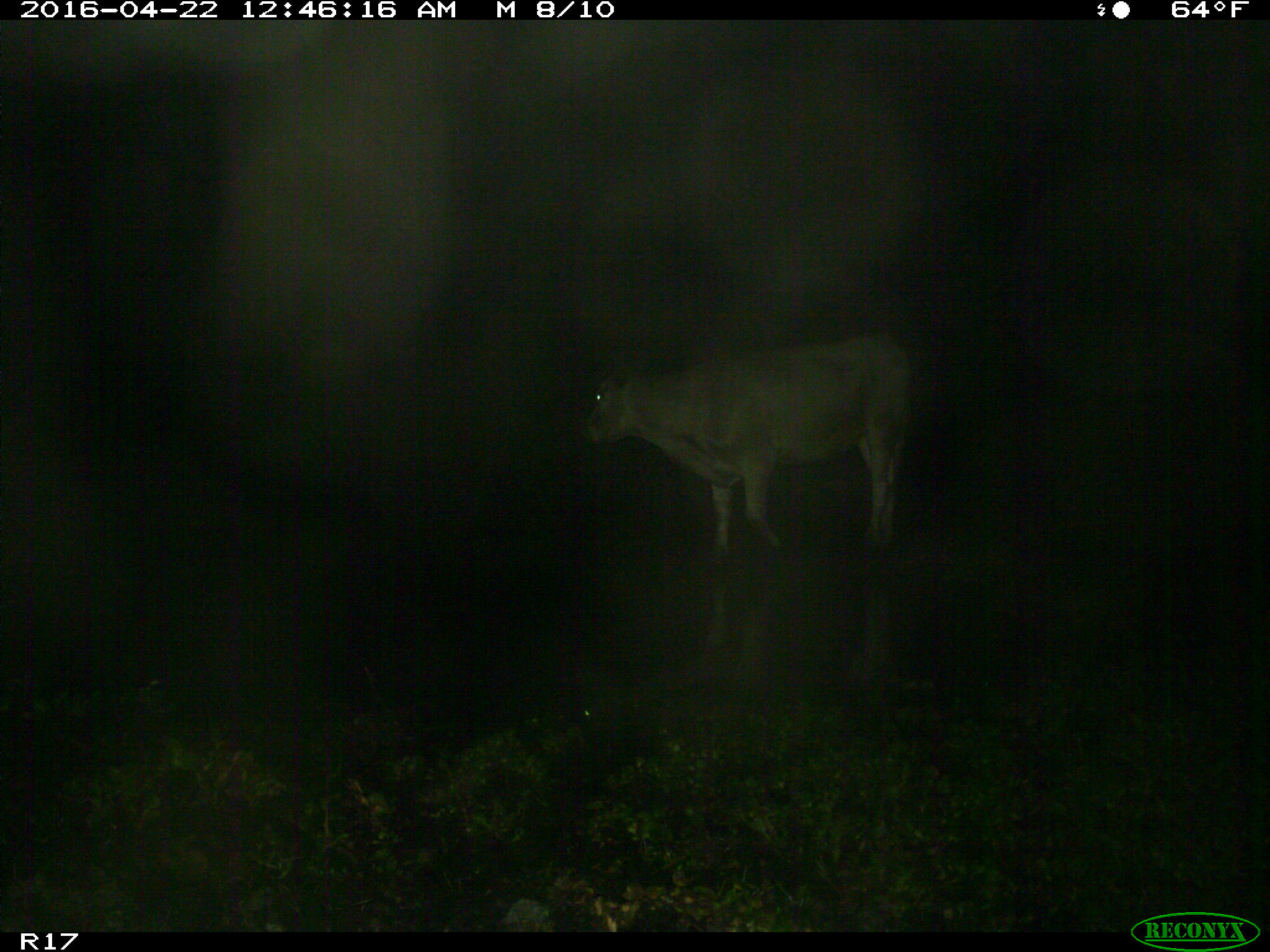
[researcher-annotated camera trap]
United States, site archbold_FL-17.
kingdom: Animalia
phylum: Chordata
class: Mammalia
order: Artiodactyla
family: Bovidae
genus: Bos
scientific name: Bos taurus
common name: domestic cow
Bos taurus (domestic cow).